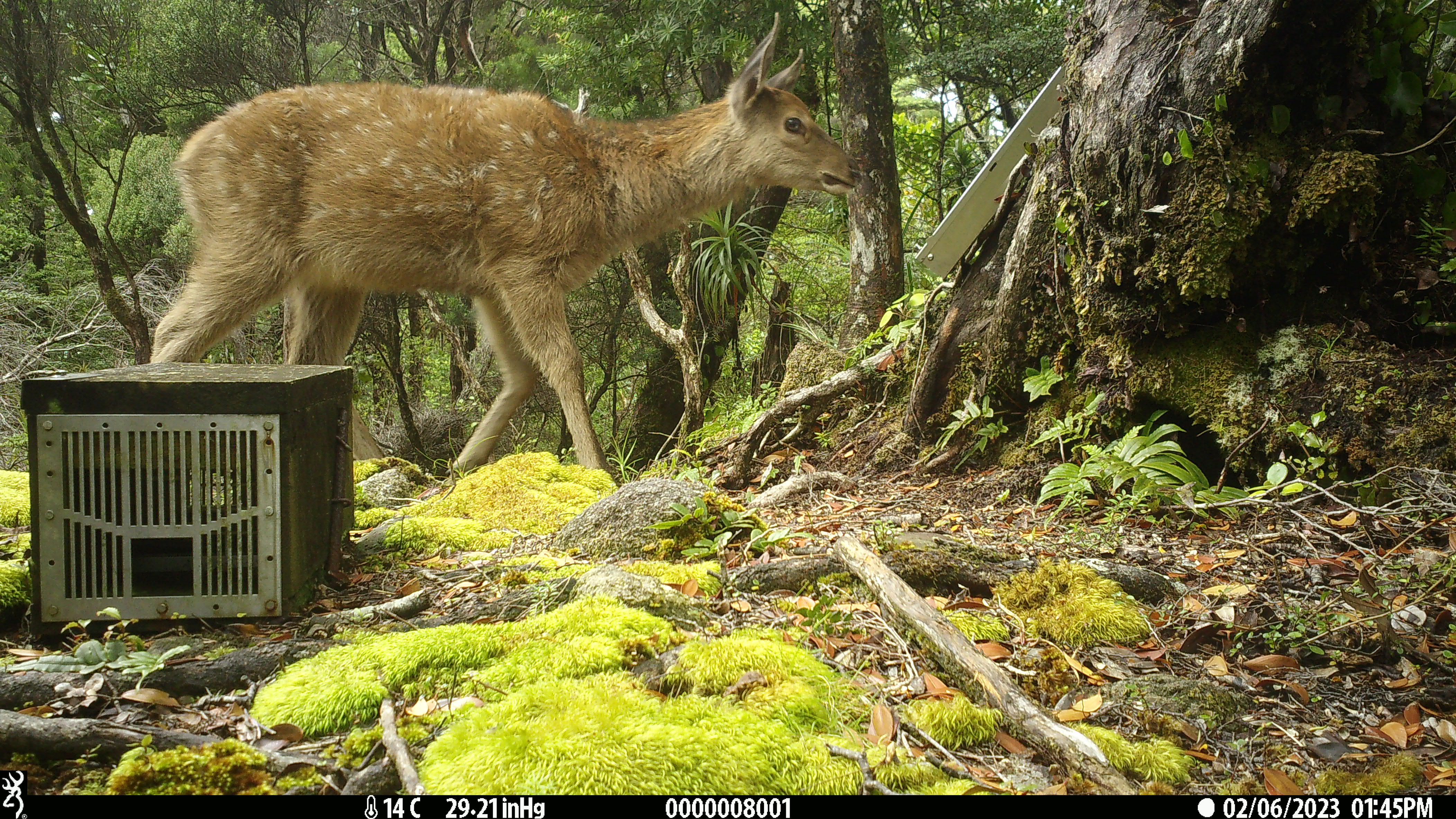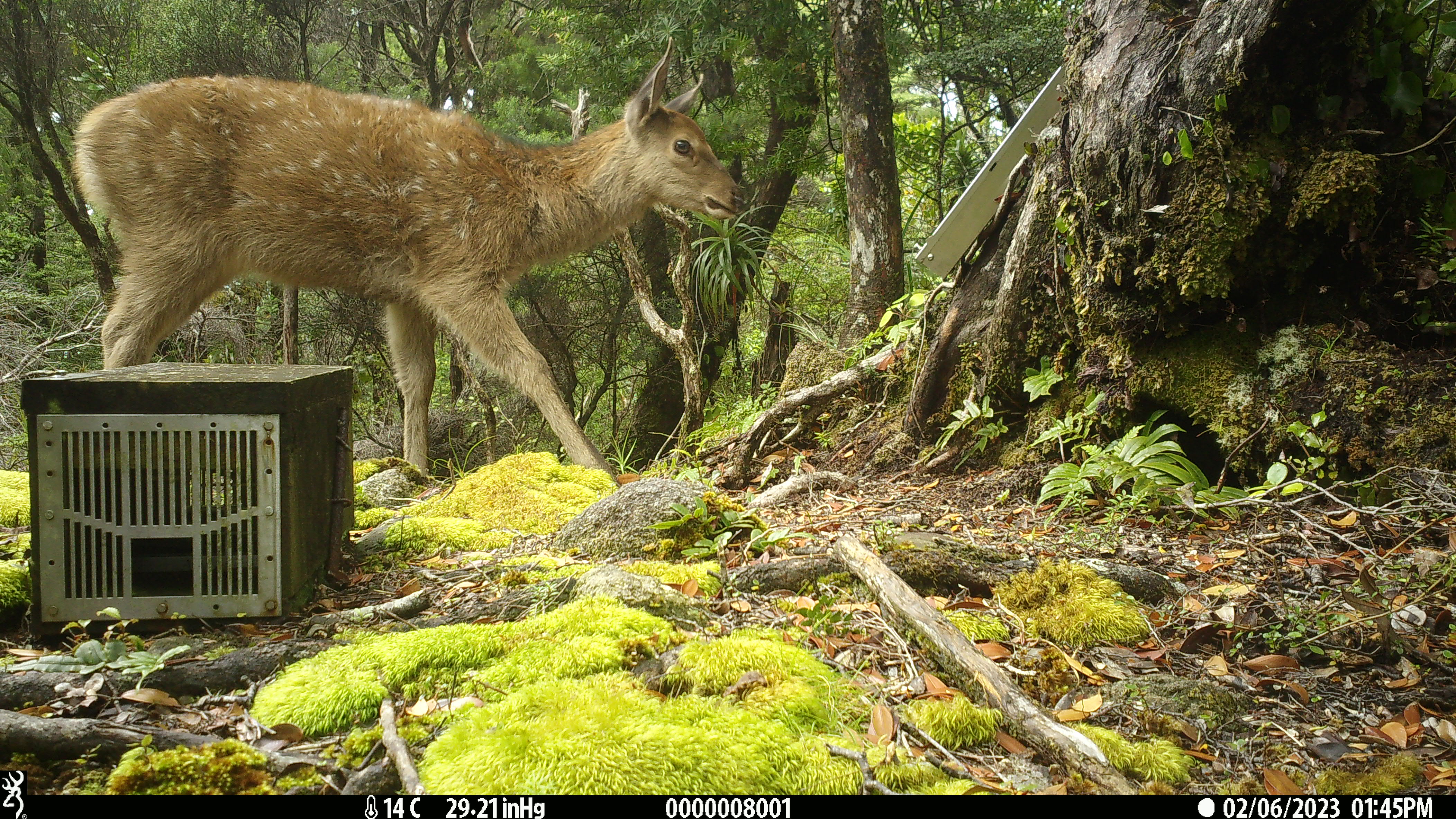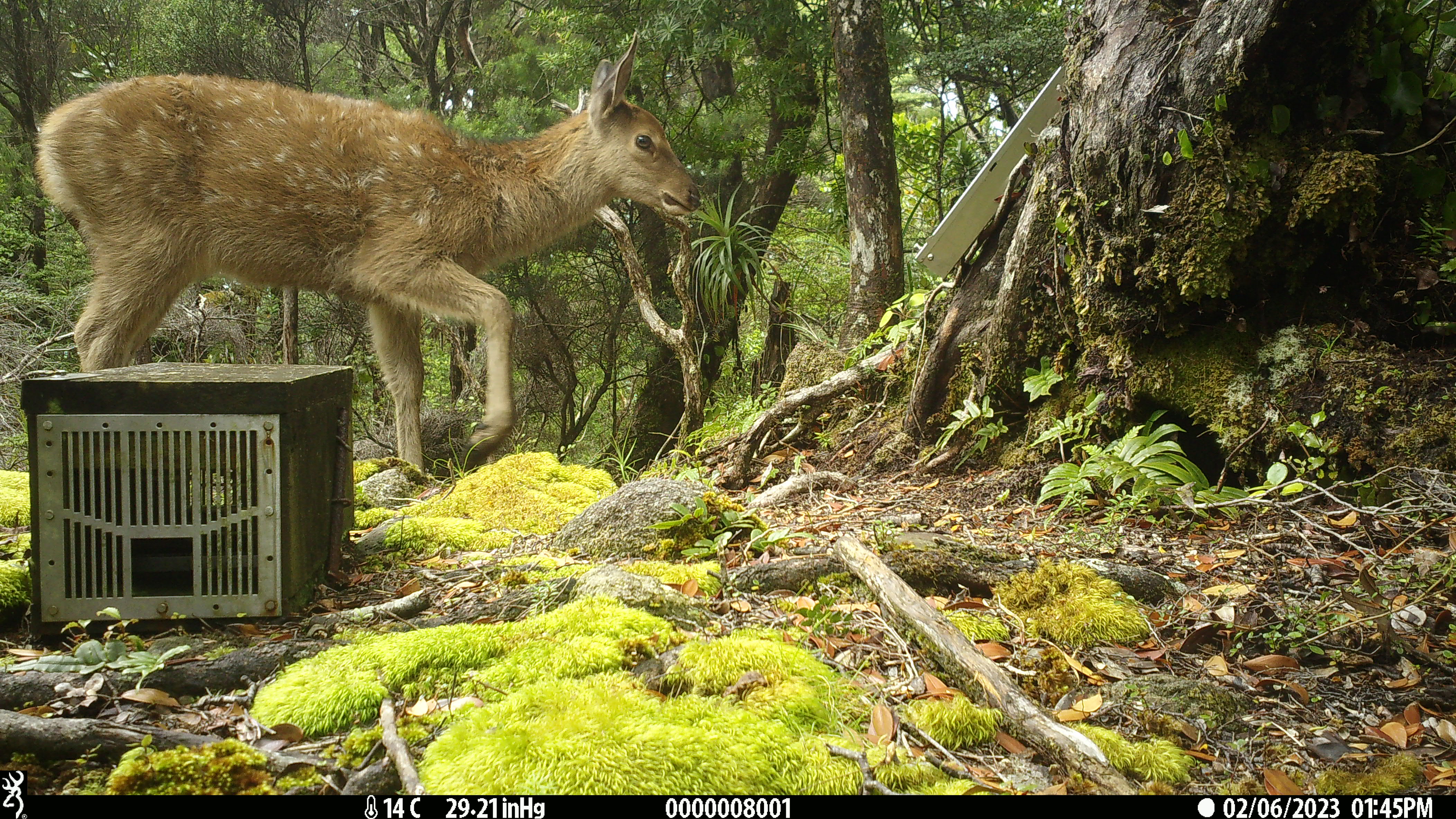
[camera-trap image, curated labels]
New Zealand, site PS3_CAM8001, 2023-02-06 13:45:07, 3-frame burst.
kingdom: Animalia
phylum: Chordata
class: Mammalia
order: Artiodactyla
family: Cervidae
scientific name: Cervidae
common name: deer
Deer (Cervidae).